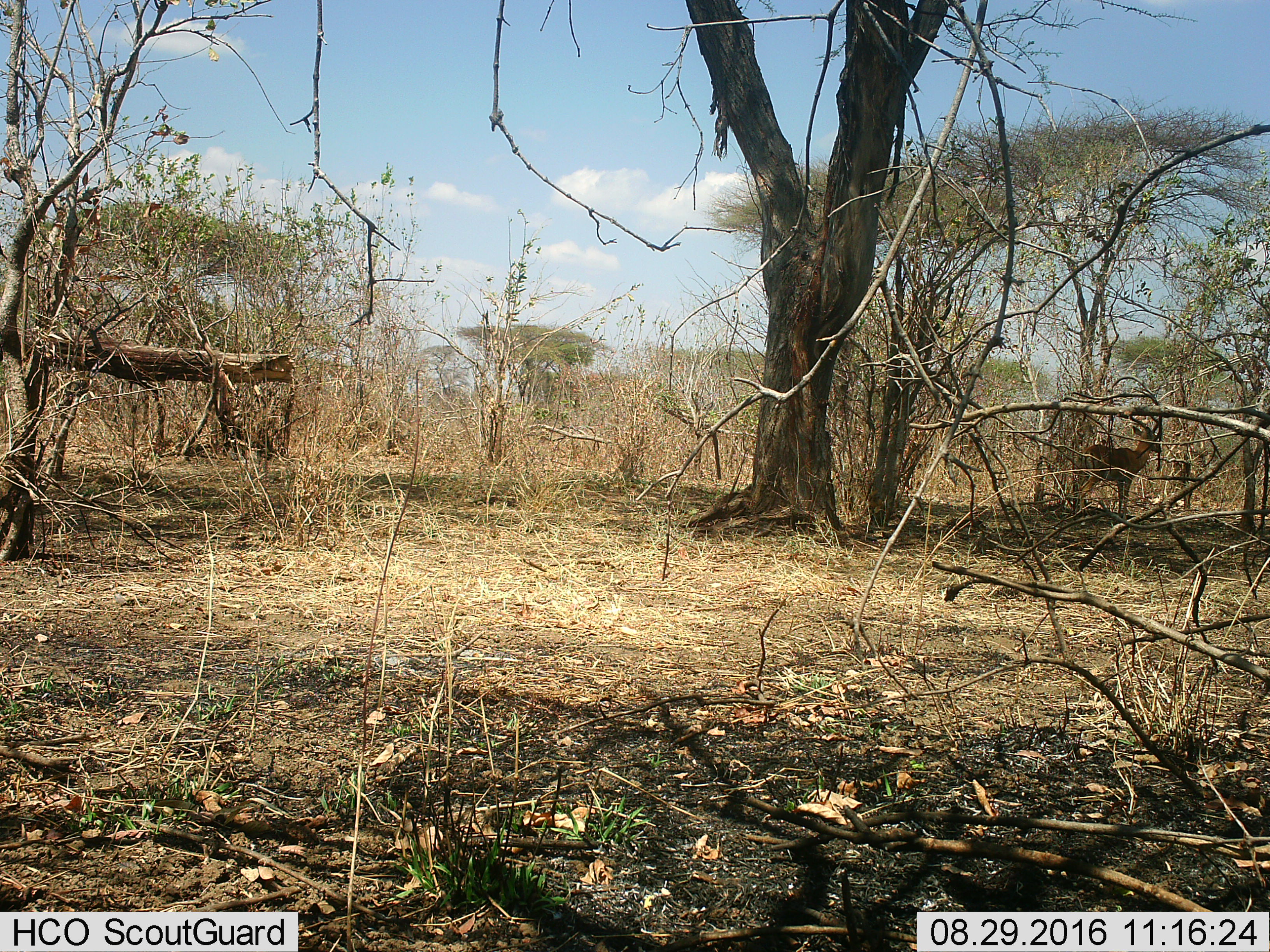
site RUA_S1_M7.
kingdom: Animalia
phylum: Chordata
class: Mammalia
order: Artiodactyla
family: Bovidae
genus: Aepyceros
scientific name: Aepyceros melampus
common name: impala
Impala (Aepyceros melampus), count 1. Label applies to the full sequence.